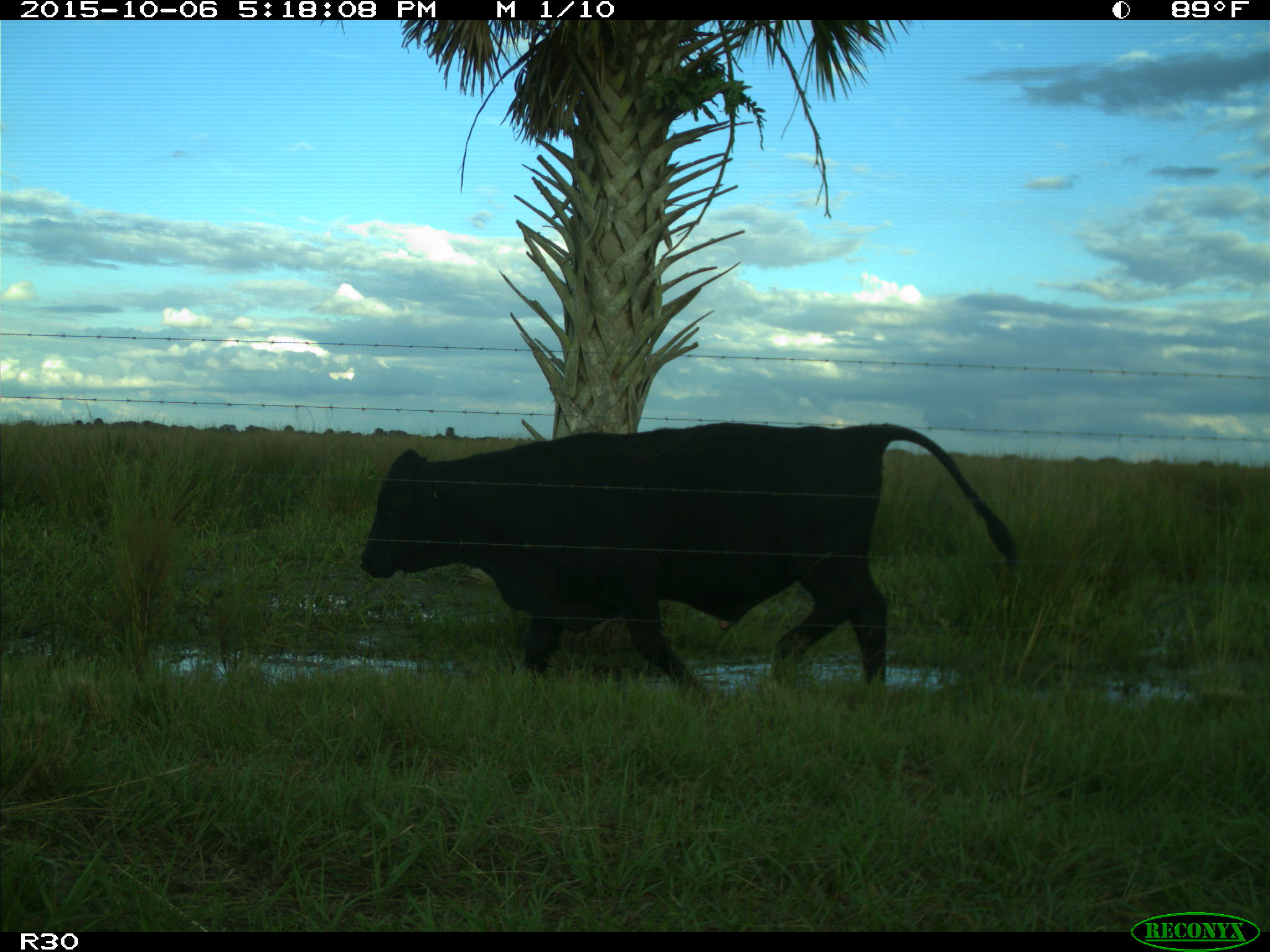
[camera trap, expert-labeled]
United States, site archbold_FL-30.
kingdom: Animalia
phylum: Chordata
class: Mammalia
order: Artiodactyla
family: Bovidae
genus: Bos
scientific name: Bos taurus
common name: domestic cow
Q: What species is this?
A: Bos taurus (domestic cow).